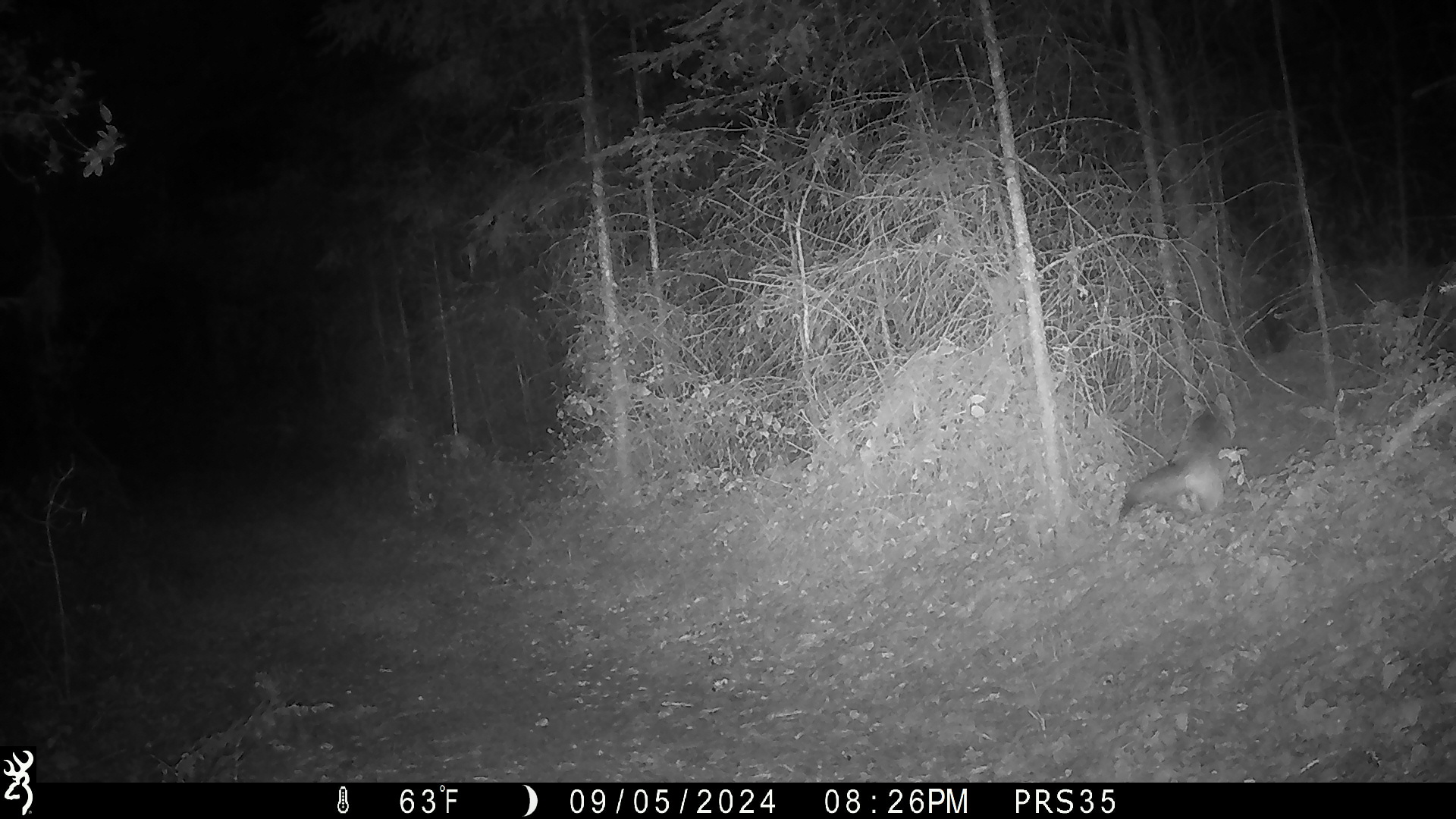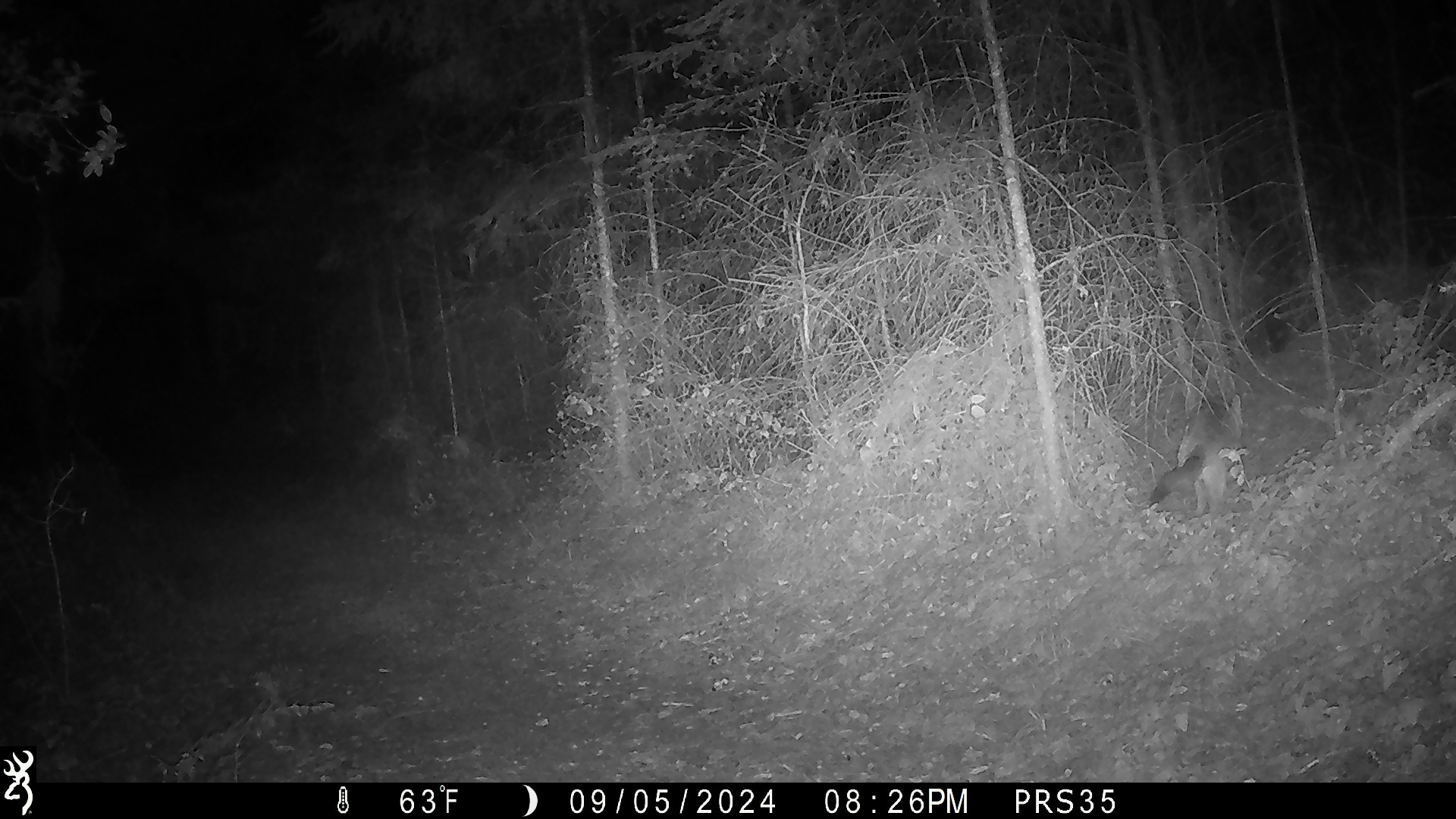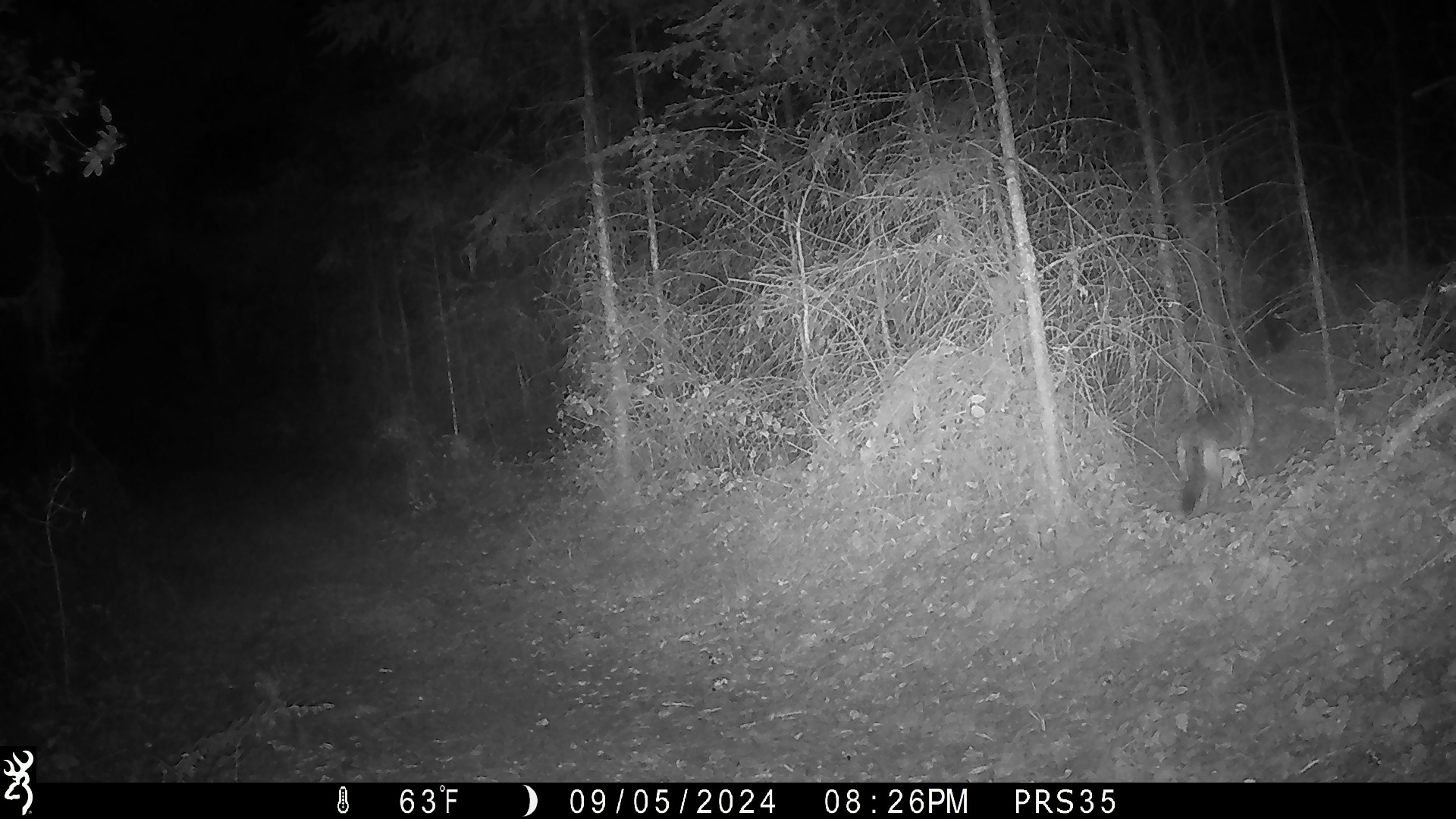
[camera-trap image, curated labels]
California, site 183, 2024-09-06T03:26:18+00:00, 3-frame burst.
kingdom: Animalia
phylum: Chordata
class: Mammalia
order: Carnivora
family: Canidae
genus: Urocyon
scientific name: Urocyon cinereoargenteus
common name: gray fox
Gray fox (Urocyon cinereoargenteus).